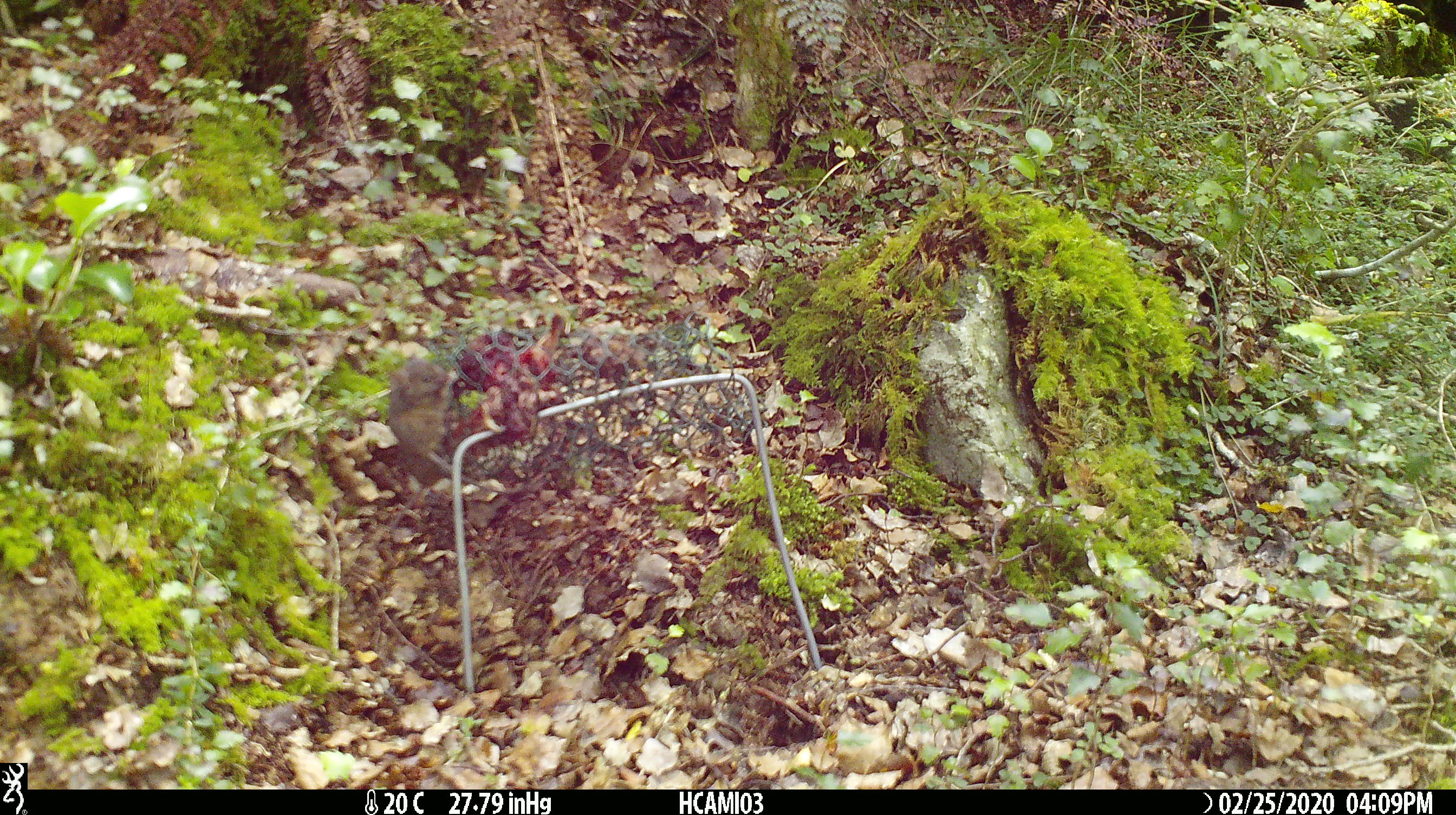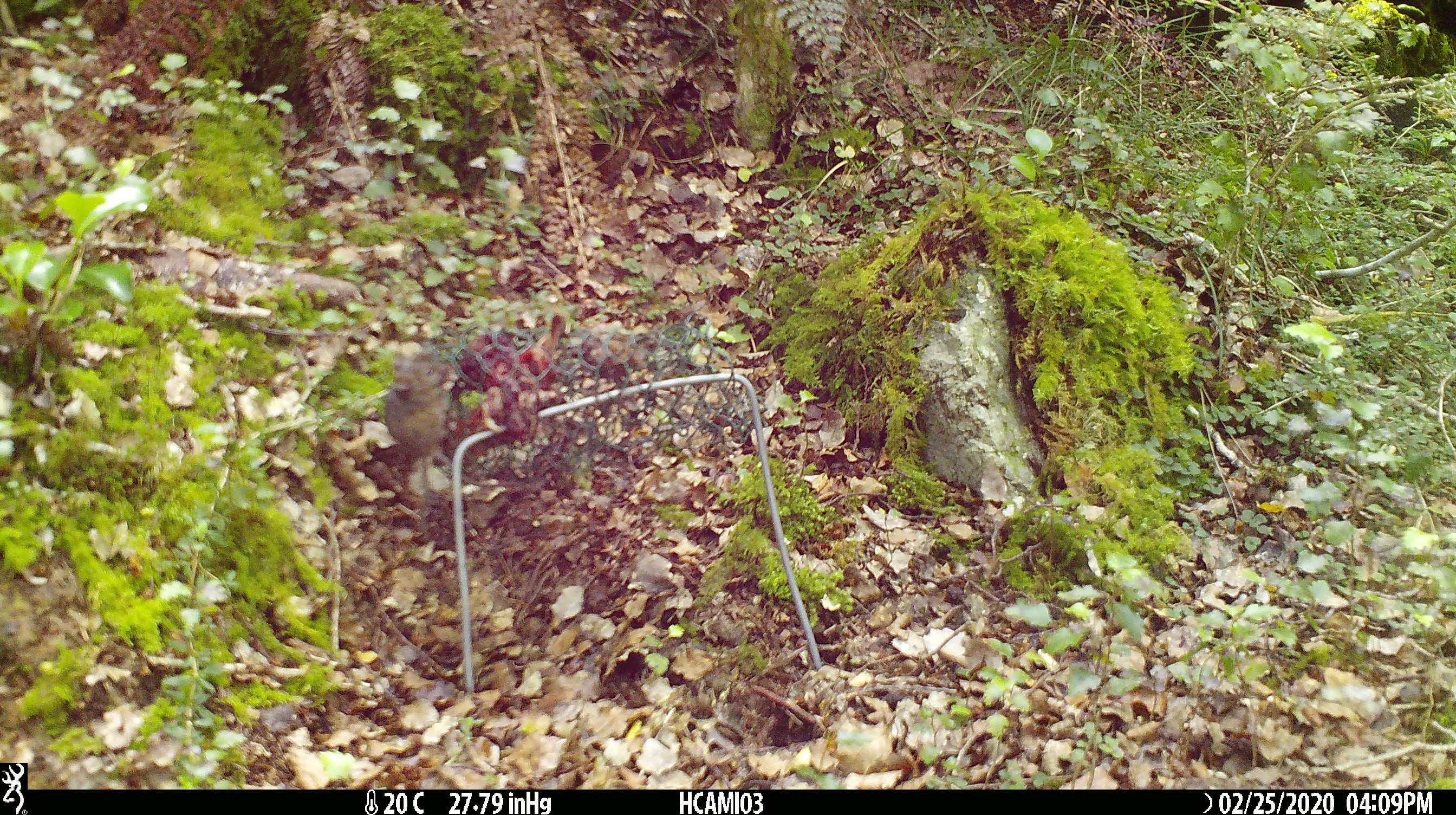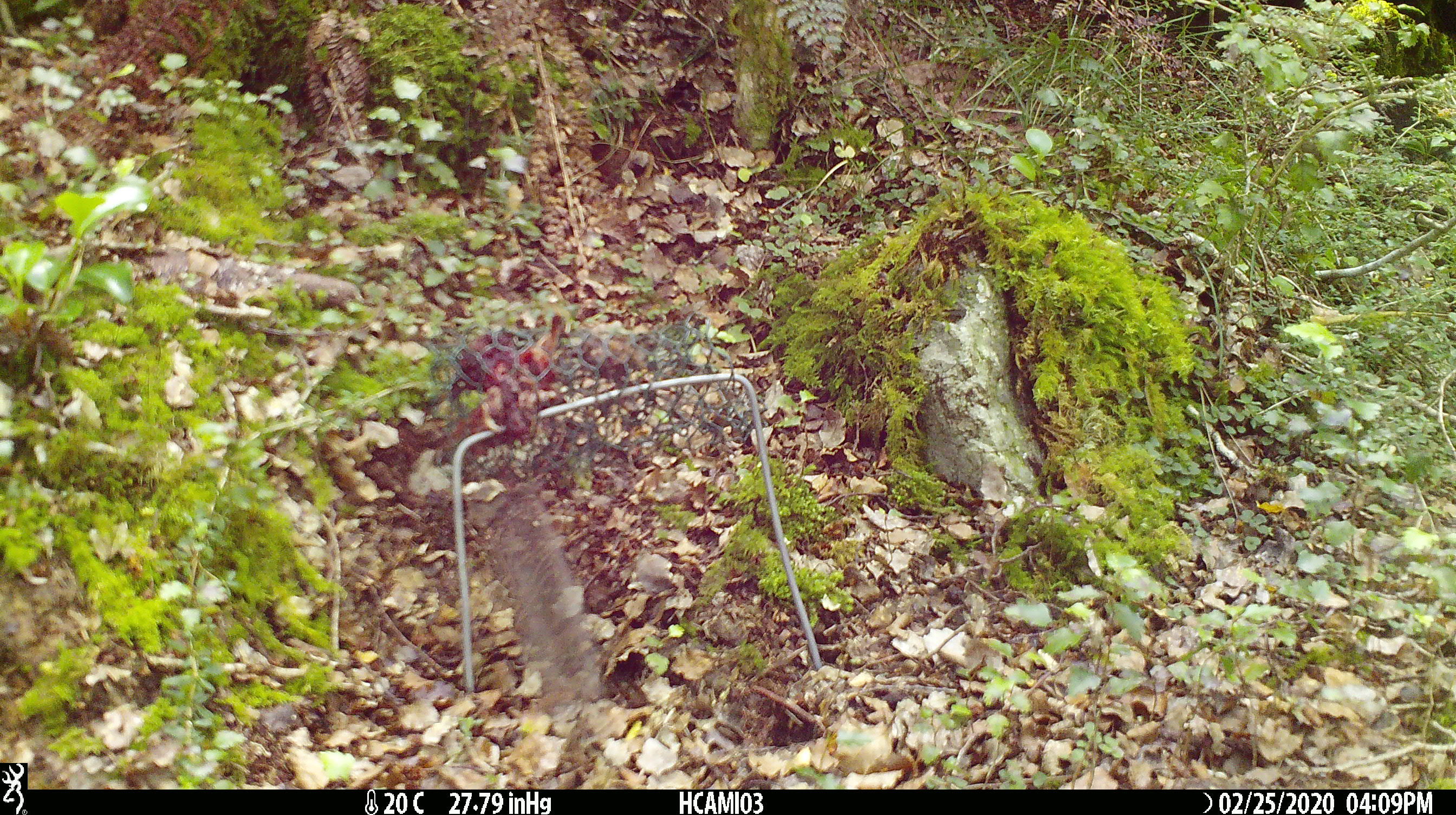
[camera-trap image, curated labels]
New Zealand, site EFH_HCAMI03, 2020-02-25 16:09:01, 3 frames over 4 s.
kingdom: Animalia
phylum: Chordata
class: Mammalia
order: Rodentia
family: Muridae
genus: Mus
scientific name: Mus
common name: mouse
Mouse (Mus).